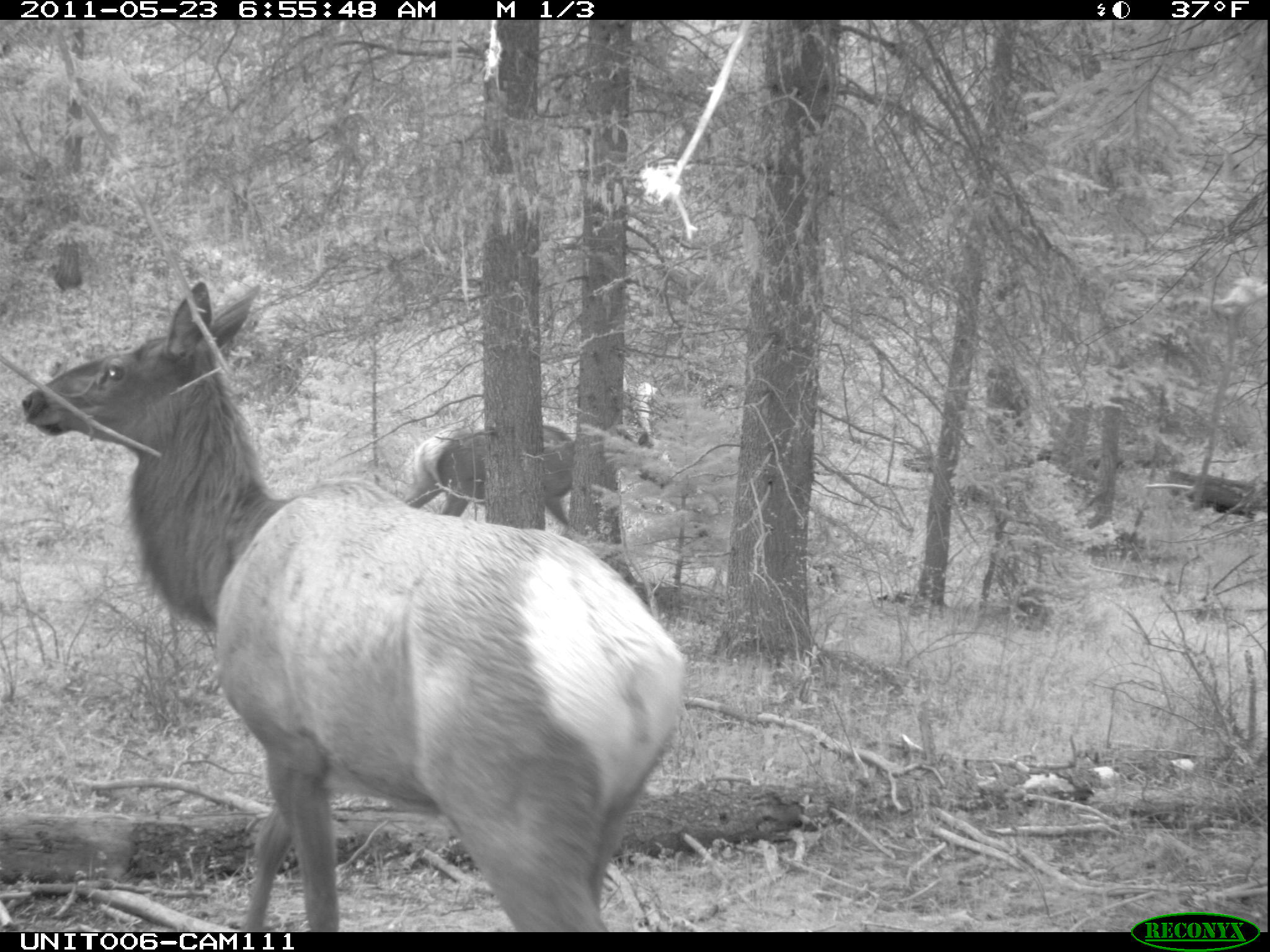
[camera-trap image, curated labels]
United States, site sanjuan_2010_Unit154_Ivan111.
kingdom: Animalia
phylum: Chordata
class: Mammalia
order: Artiodactyla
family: Cervidae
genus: Cervus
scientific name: Cervus elaphus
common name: red deer